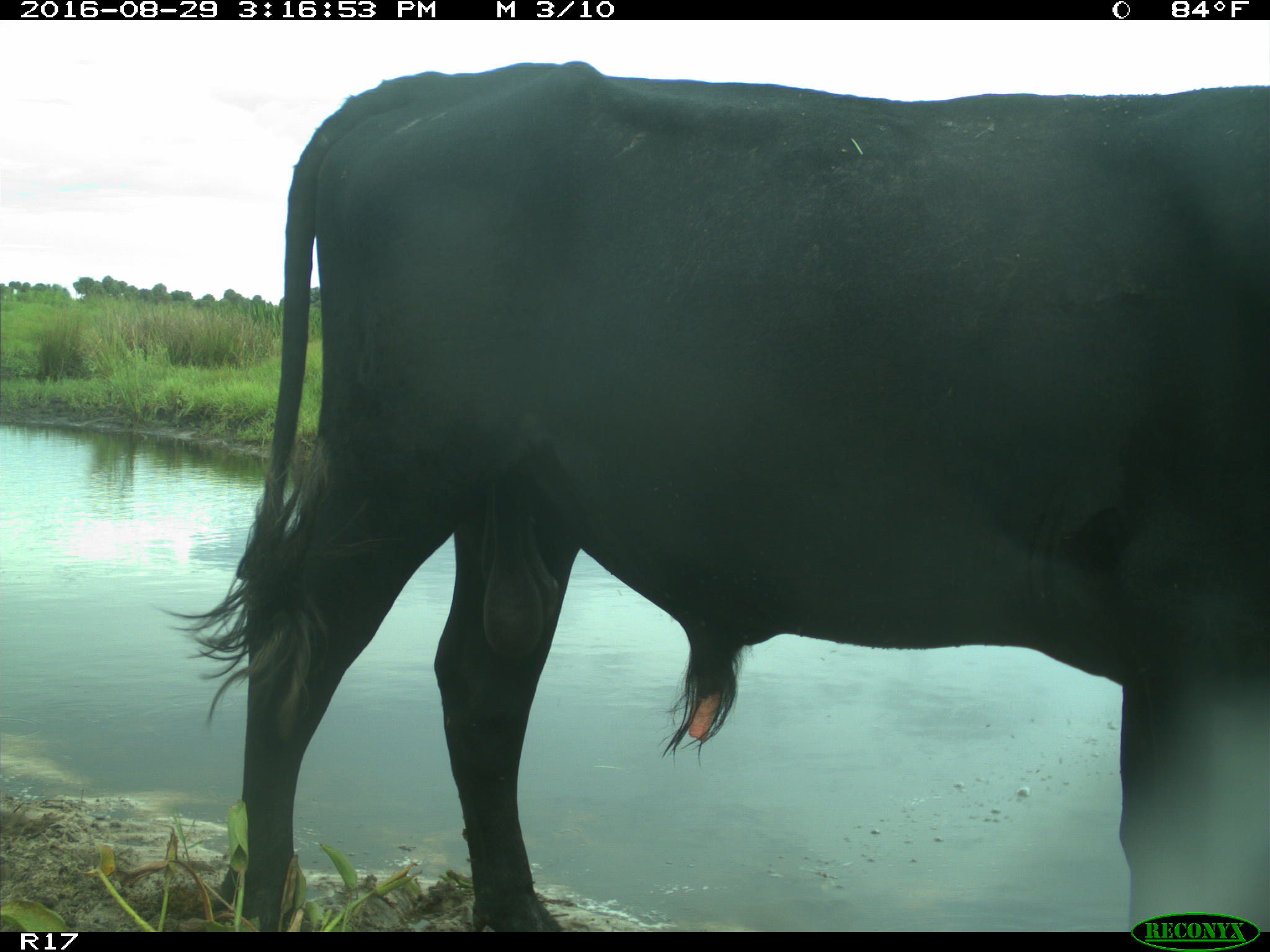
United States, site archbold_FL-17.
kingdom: Animalia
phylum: Chordata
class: Mammalia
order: Artiodactyla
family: Bovidae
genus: Bos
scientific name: Bos taurus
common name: domestic cow